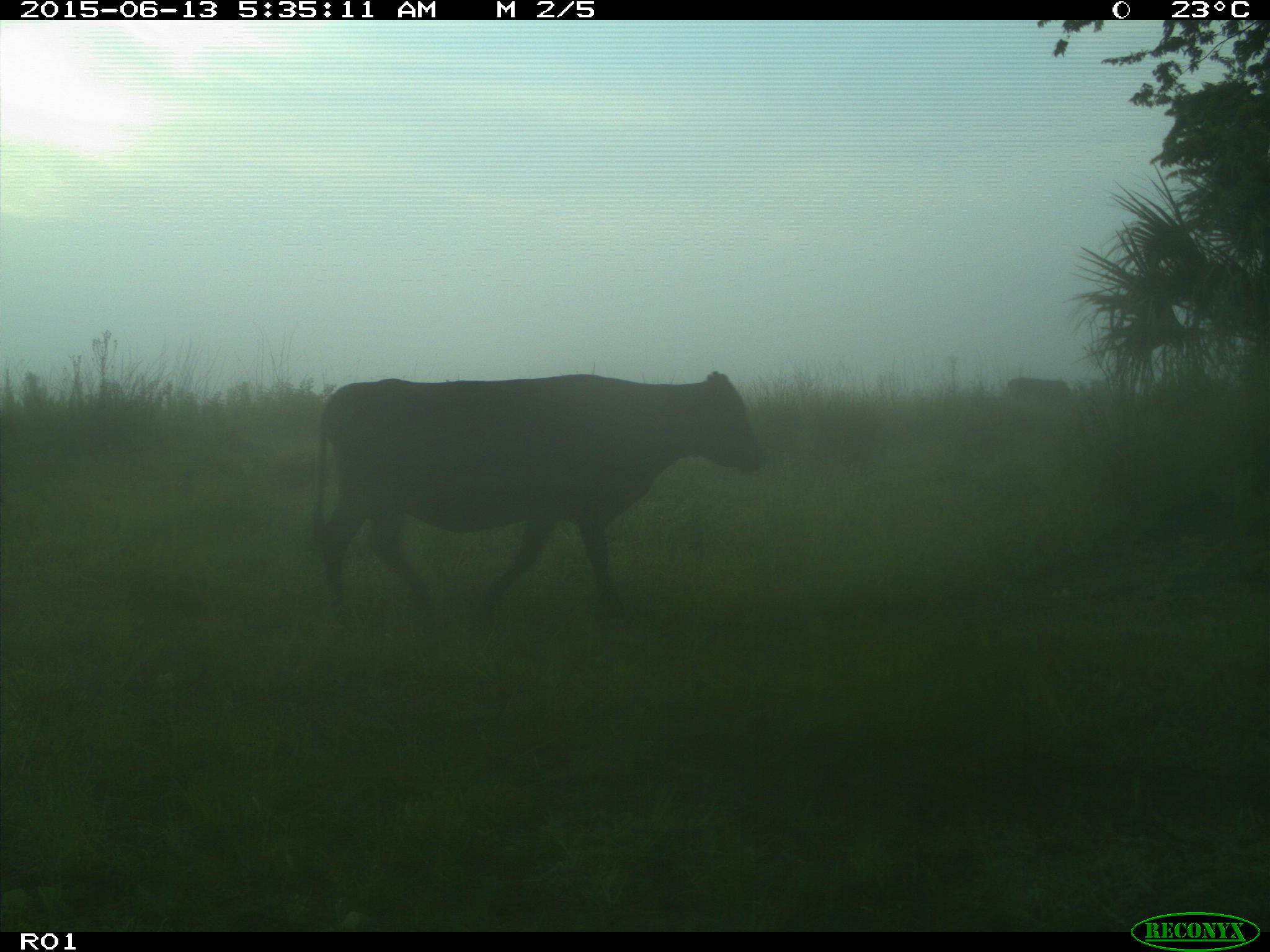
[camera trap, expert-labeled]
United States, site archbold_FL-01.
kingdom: Animalia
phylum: Chordata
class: Mammalia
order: Artiodactyla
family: Bovidae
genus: Bos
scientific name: Bos taurus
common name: domestic cow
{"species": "Bos taurus (domestic cow)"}